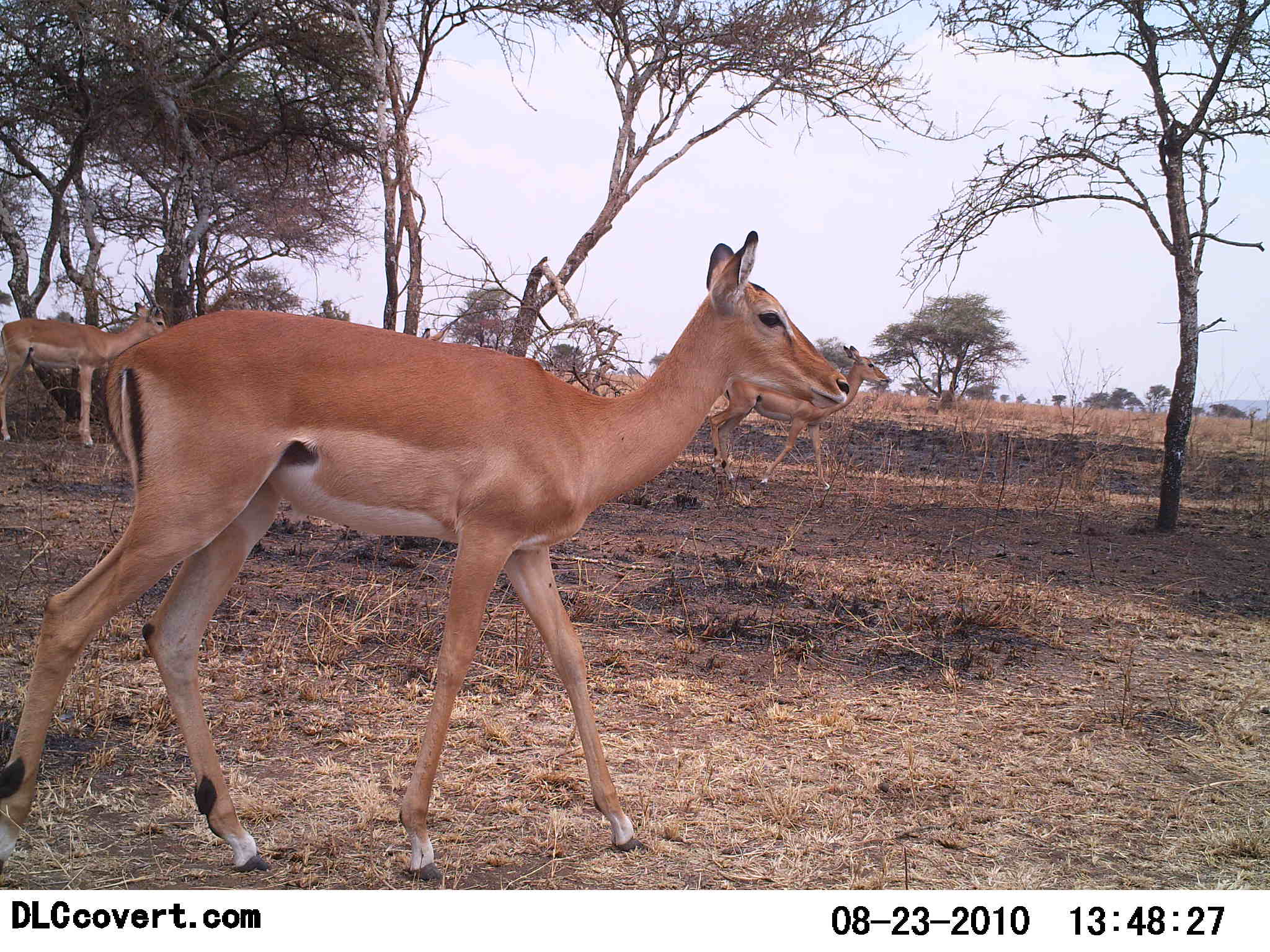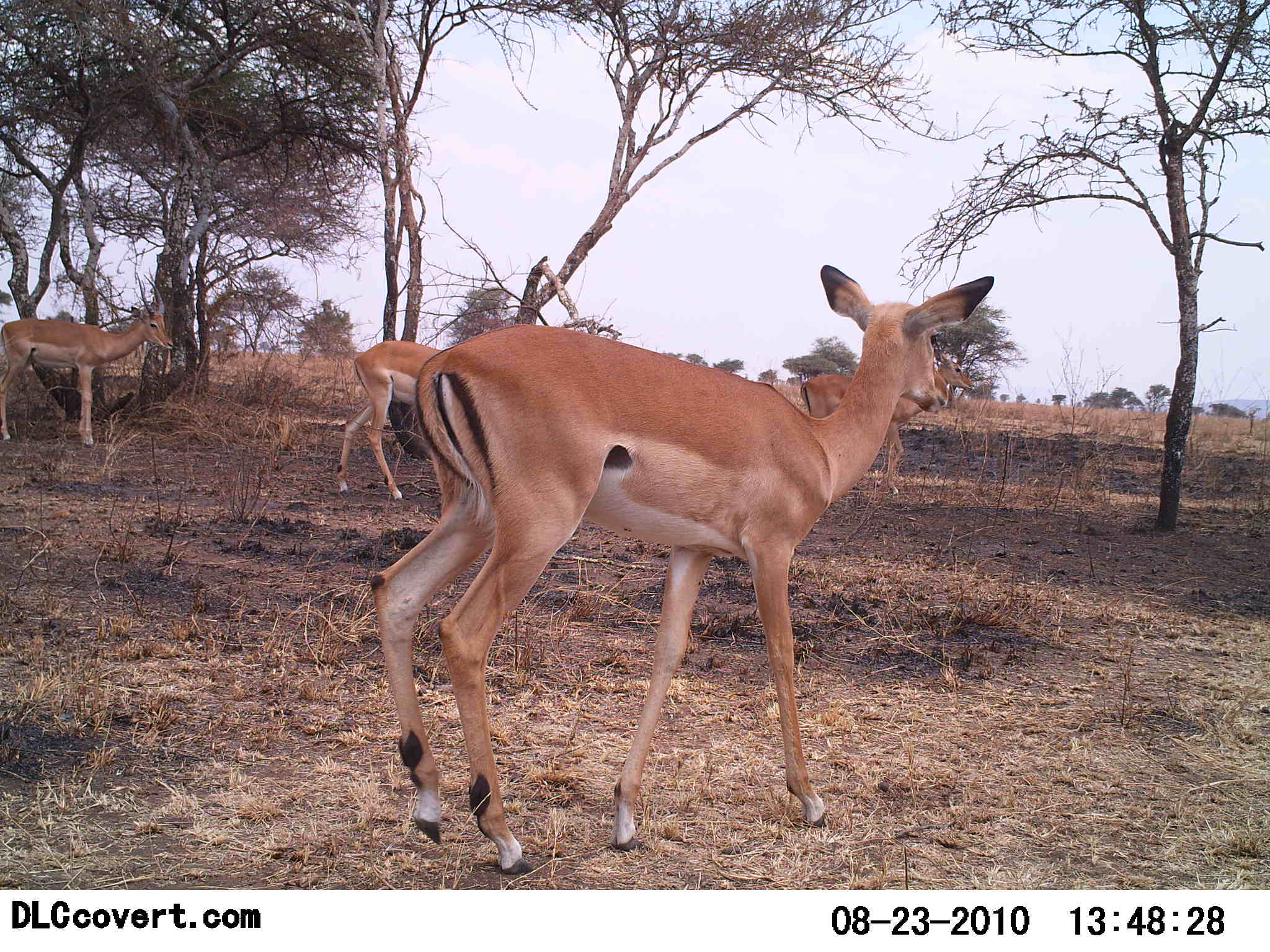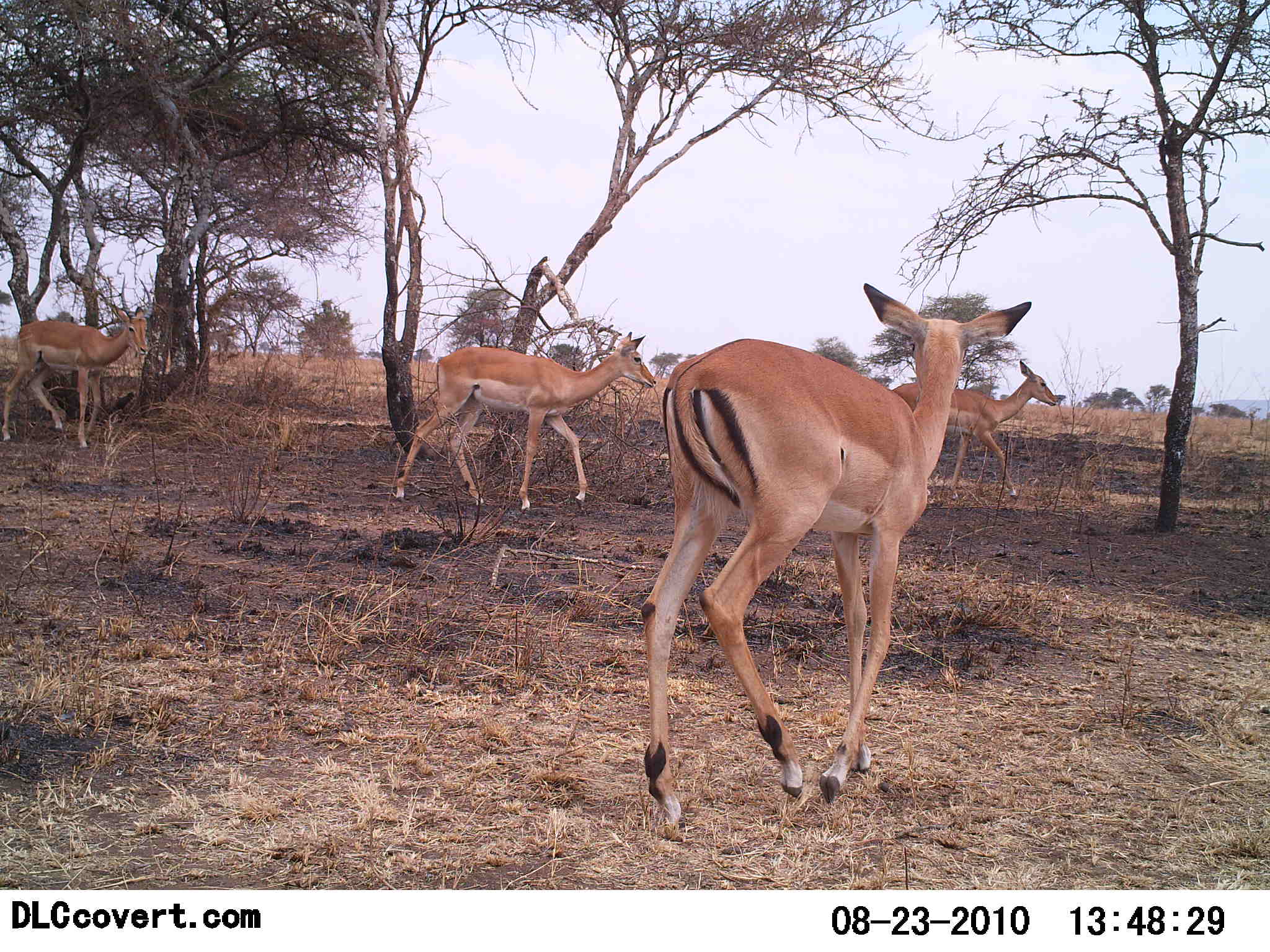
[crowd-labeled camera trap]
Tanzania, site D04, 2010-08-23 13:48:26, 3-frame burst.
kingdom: Animalia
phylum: Chordata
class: Mammalia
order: Artiodactyla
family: Bovidae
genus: Aepyceros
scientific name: Aepyceros melampus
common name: impala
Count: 4.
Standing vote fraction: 41%.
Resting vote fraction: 0%.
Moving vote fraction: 82%.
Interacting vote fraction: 0%.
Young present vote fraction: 0%.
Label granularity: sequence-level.